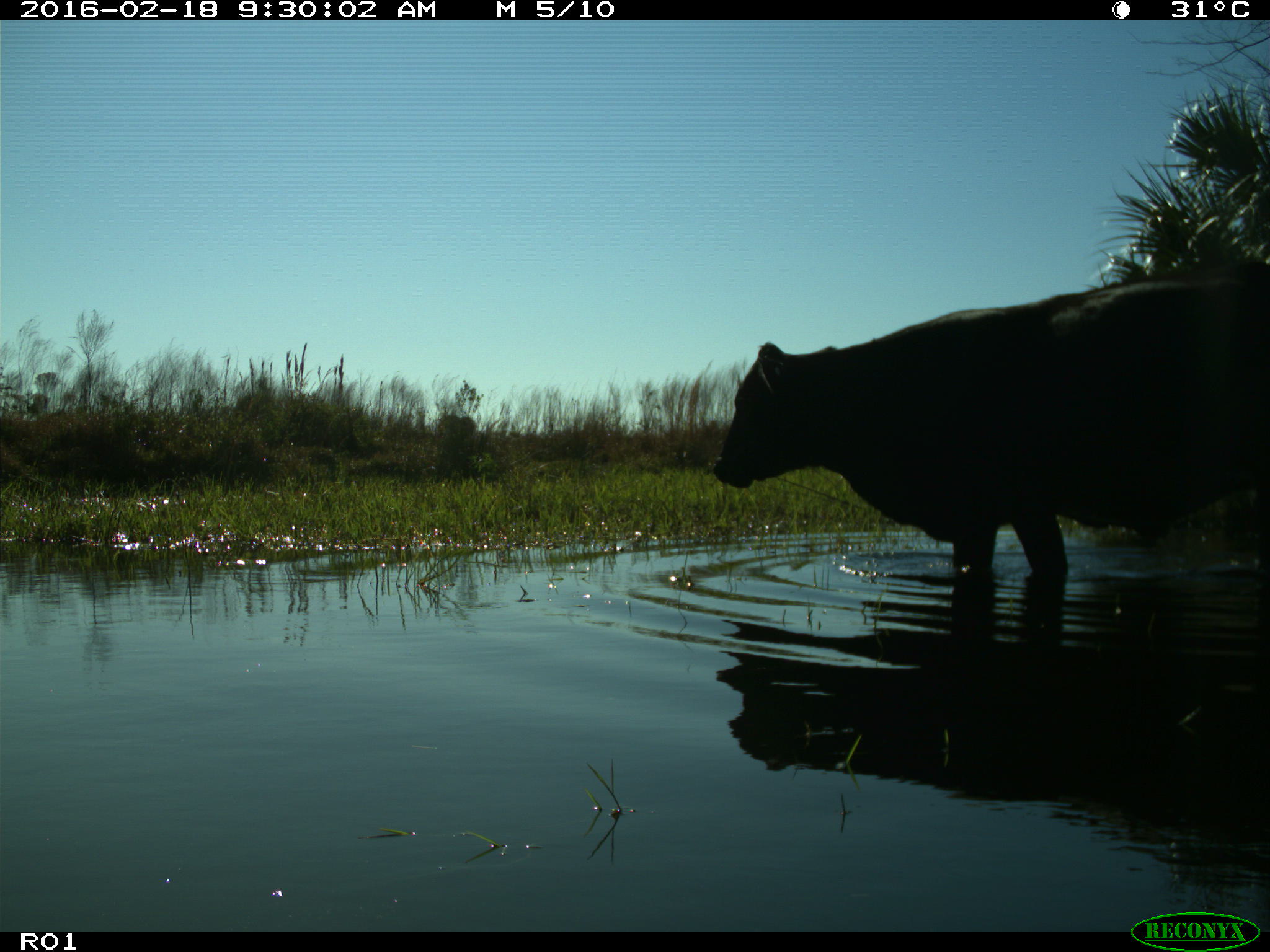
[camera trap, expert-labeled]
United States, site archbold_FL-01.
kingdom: Animalia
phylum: Chordata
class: Mammalia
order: Artiodactyla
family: Bovidae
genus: Bos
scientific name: Bos taurus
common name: domestic cow